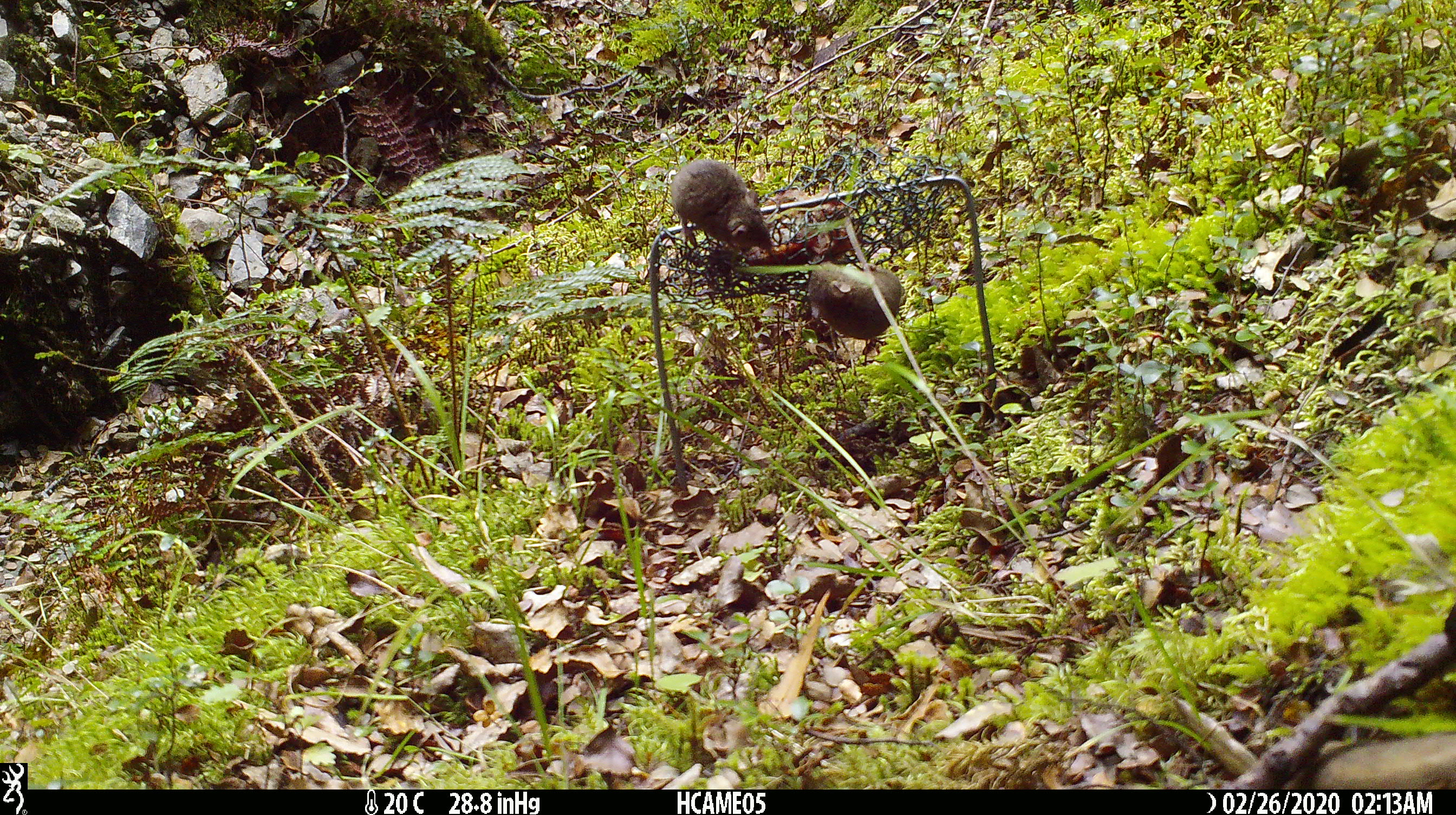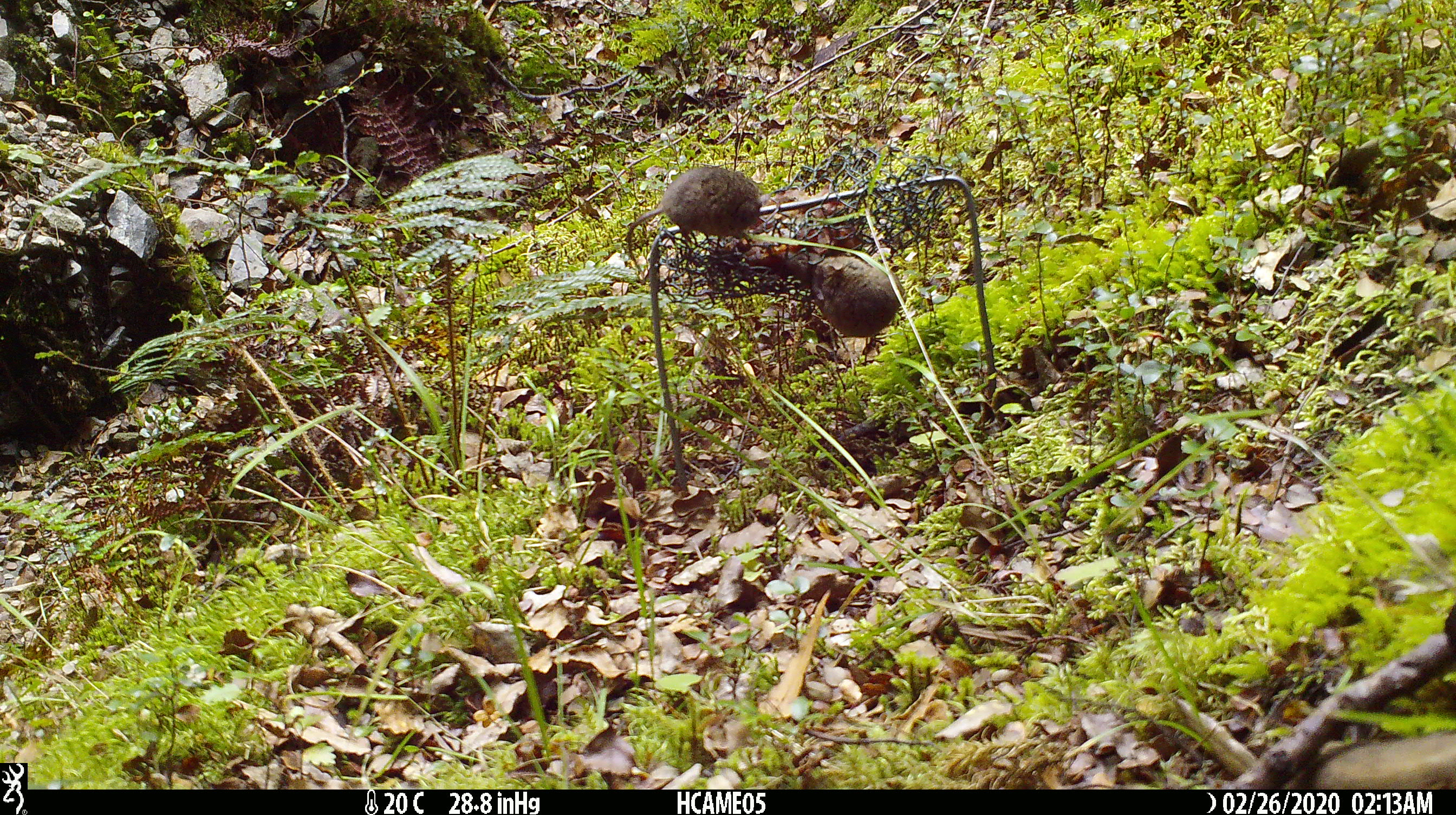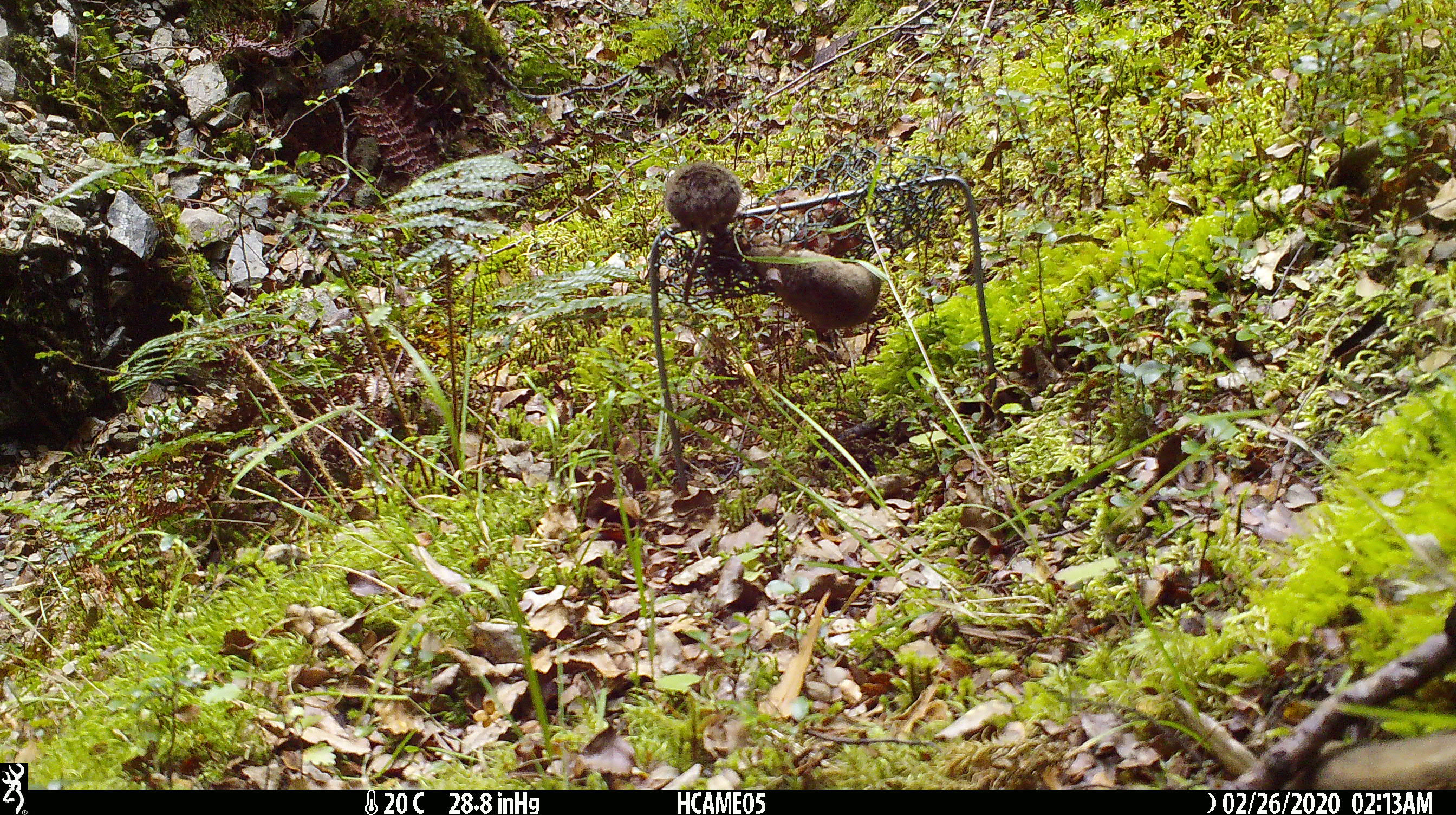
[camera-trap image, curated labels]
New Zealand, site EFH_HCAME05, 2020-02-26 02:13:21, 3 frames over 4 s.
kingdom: Animalia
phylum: Chordata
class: Mammalia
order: Rodentia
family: Muridae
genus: Mus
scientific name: Mus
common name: mouse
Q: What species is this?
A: Mouse (Mus).